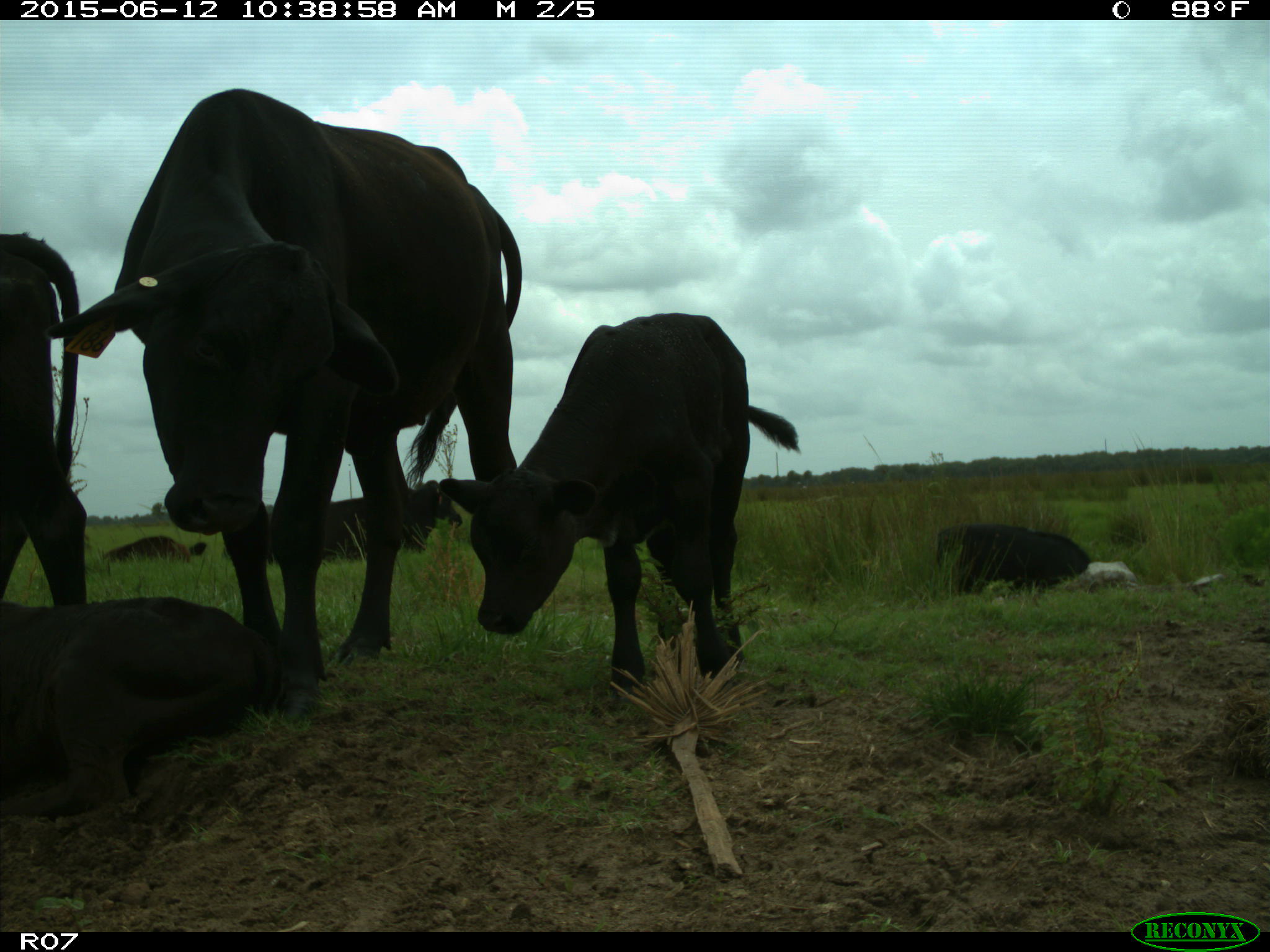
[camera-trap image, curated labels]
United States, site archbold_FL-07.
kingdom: Animalia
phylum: Chordata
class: Mammalia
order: Artiodactyla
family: Bovidae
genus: Bos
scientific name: Bos taurus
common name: domestic cow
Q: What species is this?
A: Bos taurus (domestic cow).